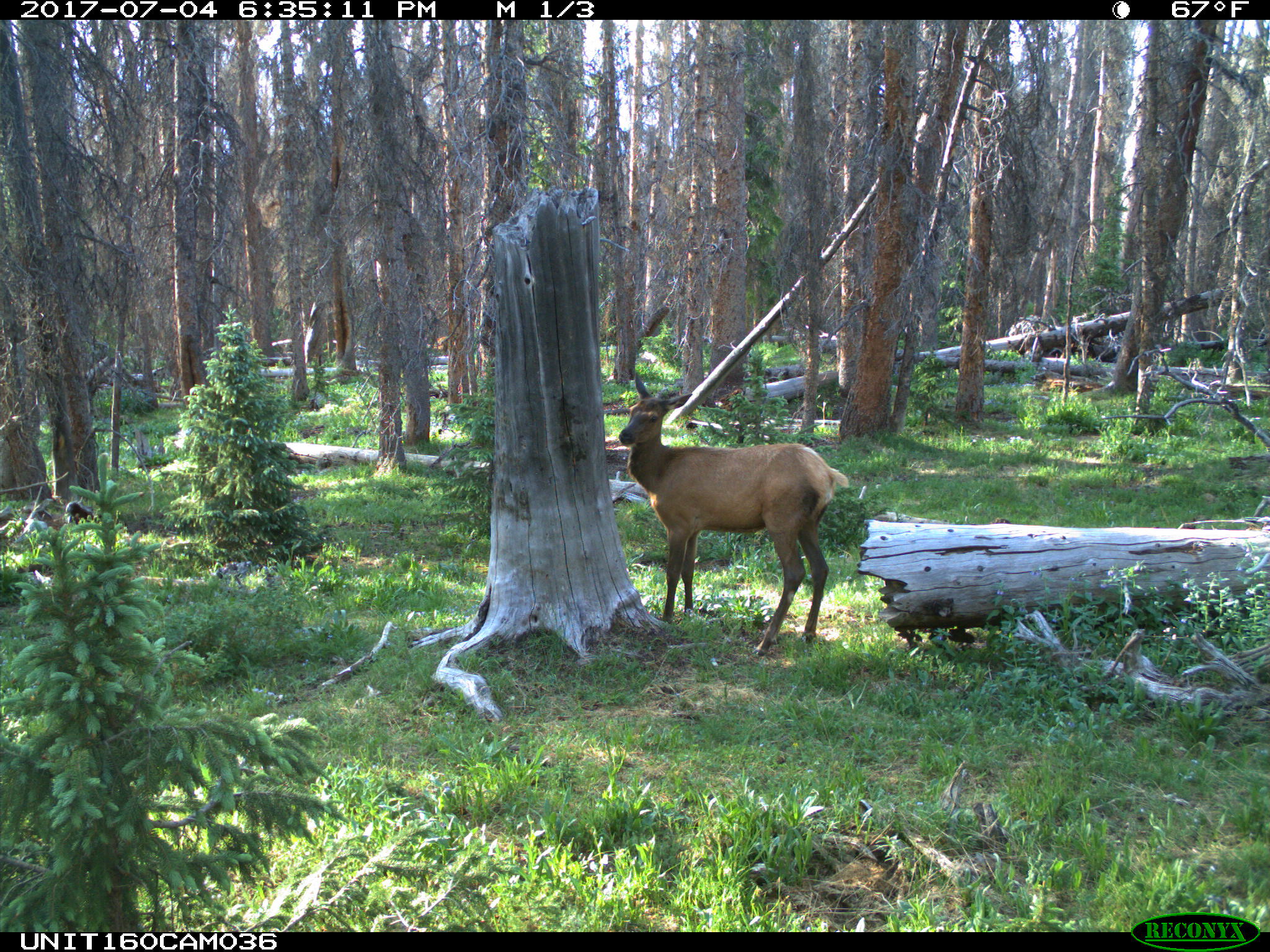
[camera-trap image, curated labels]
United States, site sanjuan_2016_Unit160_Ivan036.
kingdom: Animalia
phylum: Chordata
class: Mammalia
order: Artiodactyla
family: Cervidae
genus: Cervus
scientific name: Cervus elaphus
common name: red deer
Cervus elaphus (red deer).